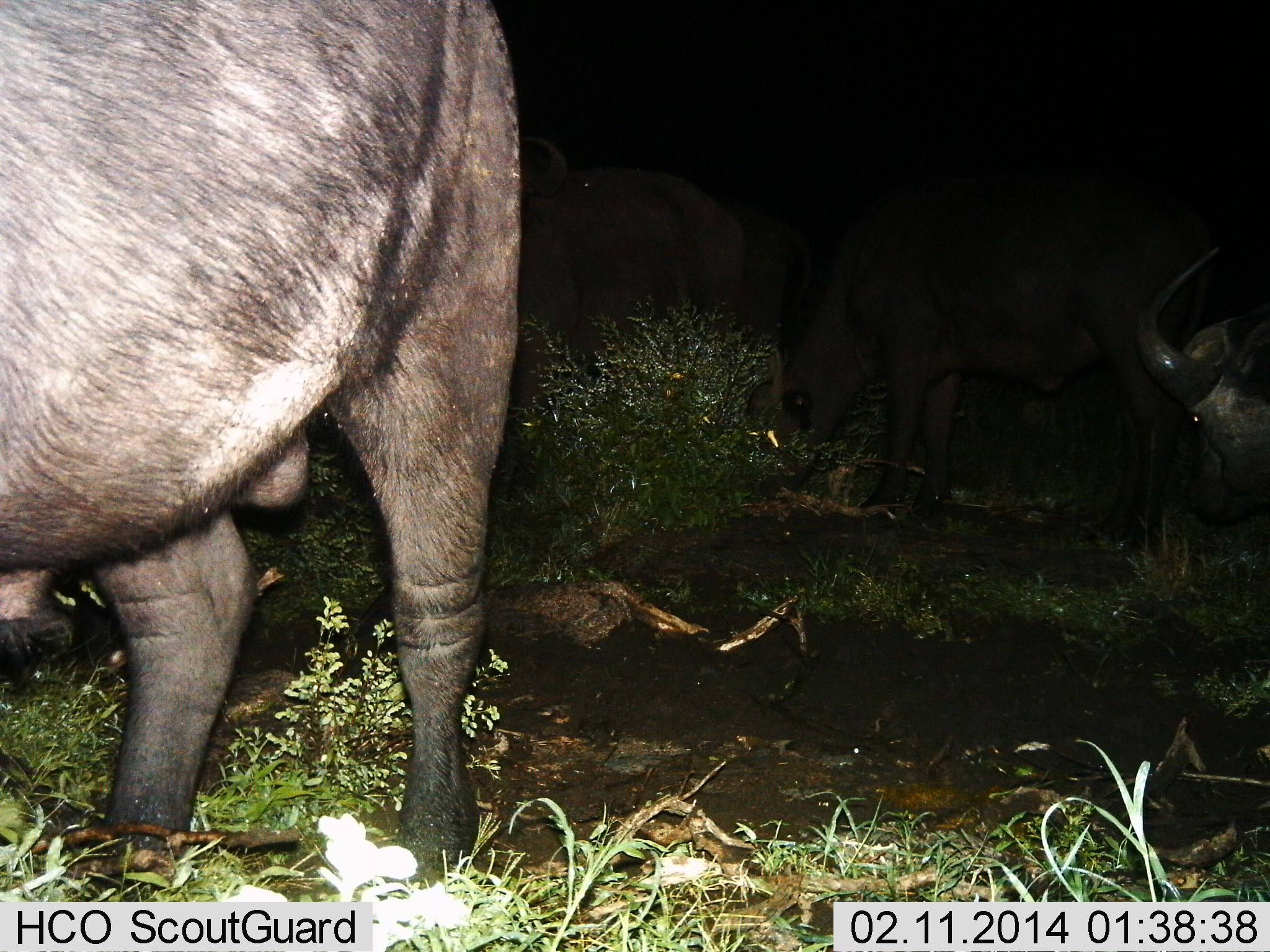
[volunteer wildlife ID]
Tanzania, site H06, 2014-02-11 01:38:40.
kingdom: Animalia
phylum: Chordata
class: Mammalia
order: Artiodactyla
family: Bovidae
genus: Syncerus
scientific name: Syncerus caffer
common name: cape buffalo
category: buffalo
Buffalo (cape buffalo) (Syncerus caffer), count 4. Behavior (volunteer vote fractions): standing 70%, resting 20%, moving 0%, interacting 0%. Young present (vote fraction): 0%. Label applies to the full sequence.